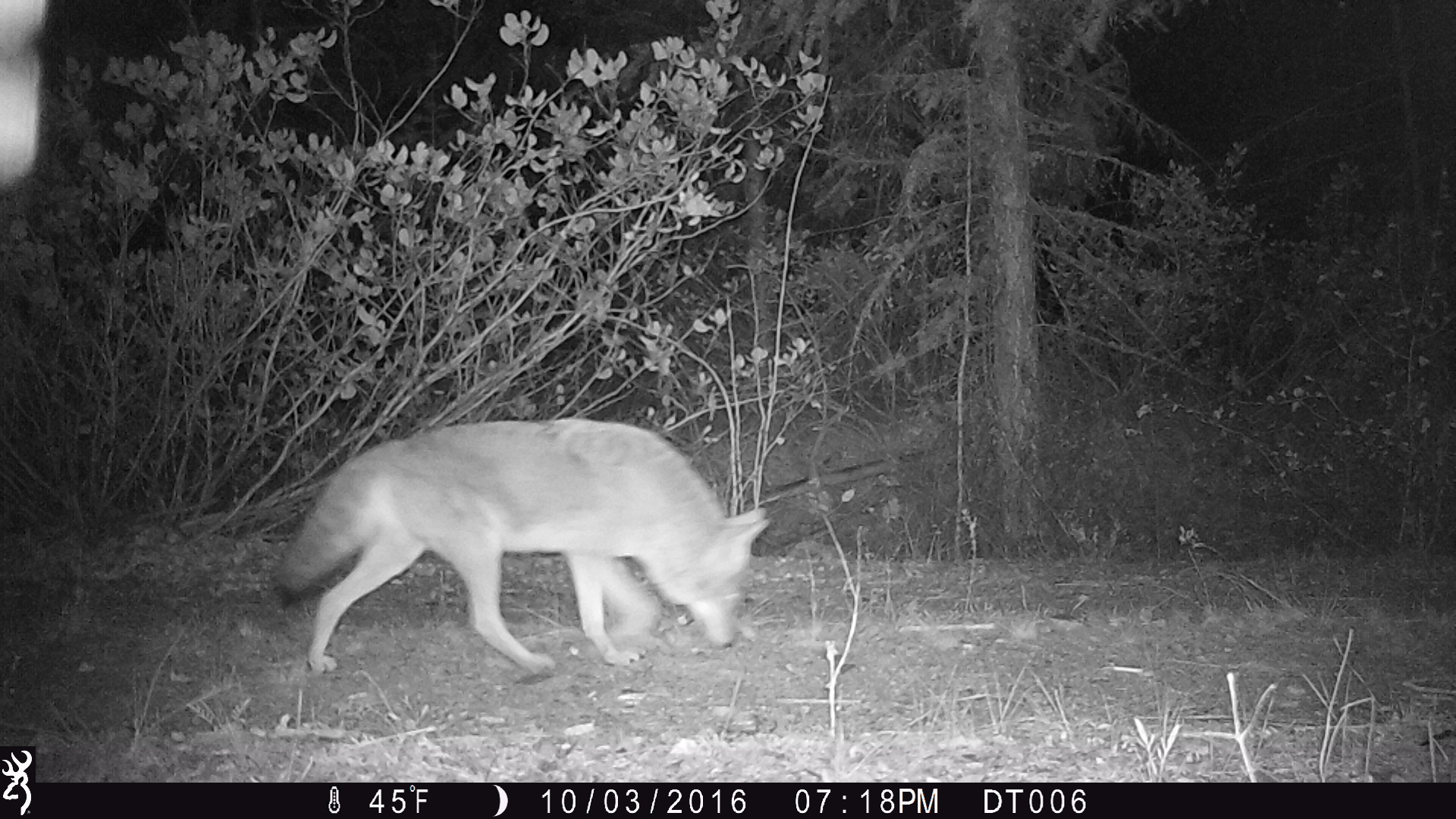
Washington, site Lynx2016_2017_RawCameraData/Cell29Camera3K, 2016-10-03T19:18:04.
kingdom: Animalia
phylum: Chordata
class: Mammalia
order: Carnivora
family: Canidae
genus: Canis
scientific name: Canis latrans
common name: coyote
Canis latrans (coyote). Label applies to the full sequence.